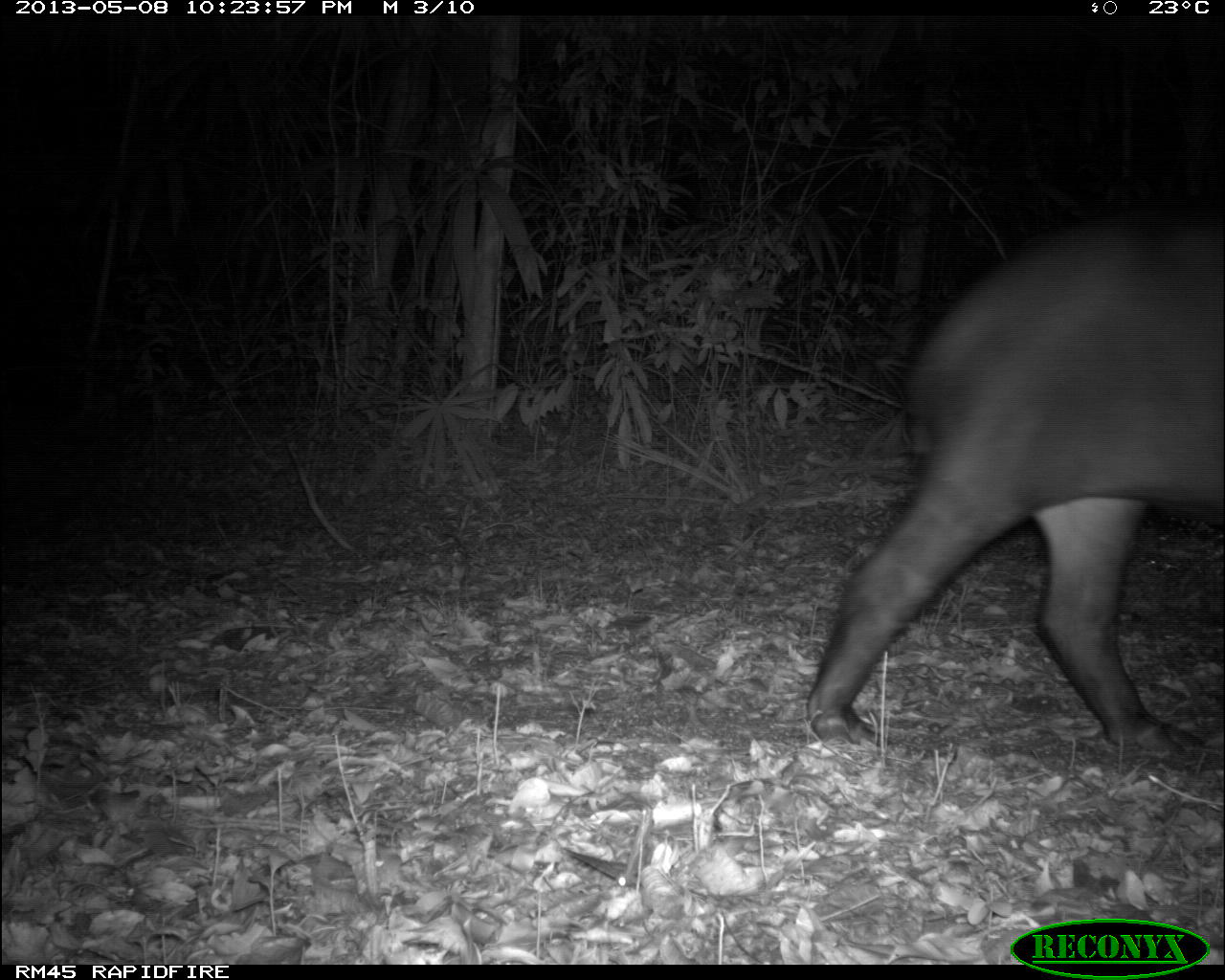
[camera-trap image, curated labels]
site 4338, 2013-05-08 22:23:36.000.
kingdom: Animalia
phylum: Chordata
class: Mammalia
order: Perissodactyla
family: Tapiridae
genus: Tapirus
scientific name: Tapirus bairdii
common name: baird's tapir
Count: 1.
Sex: female.